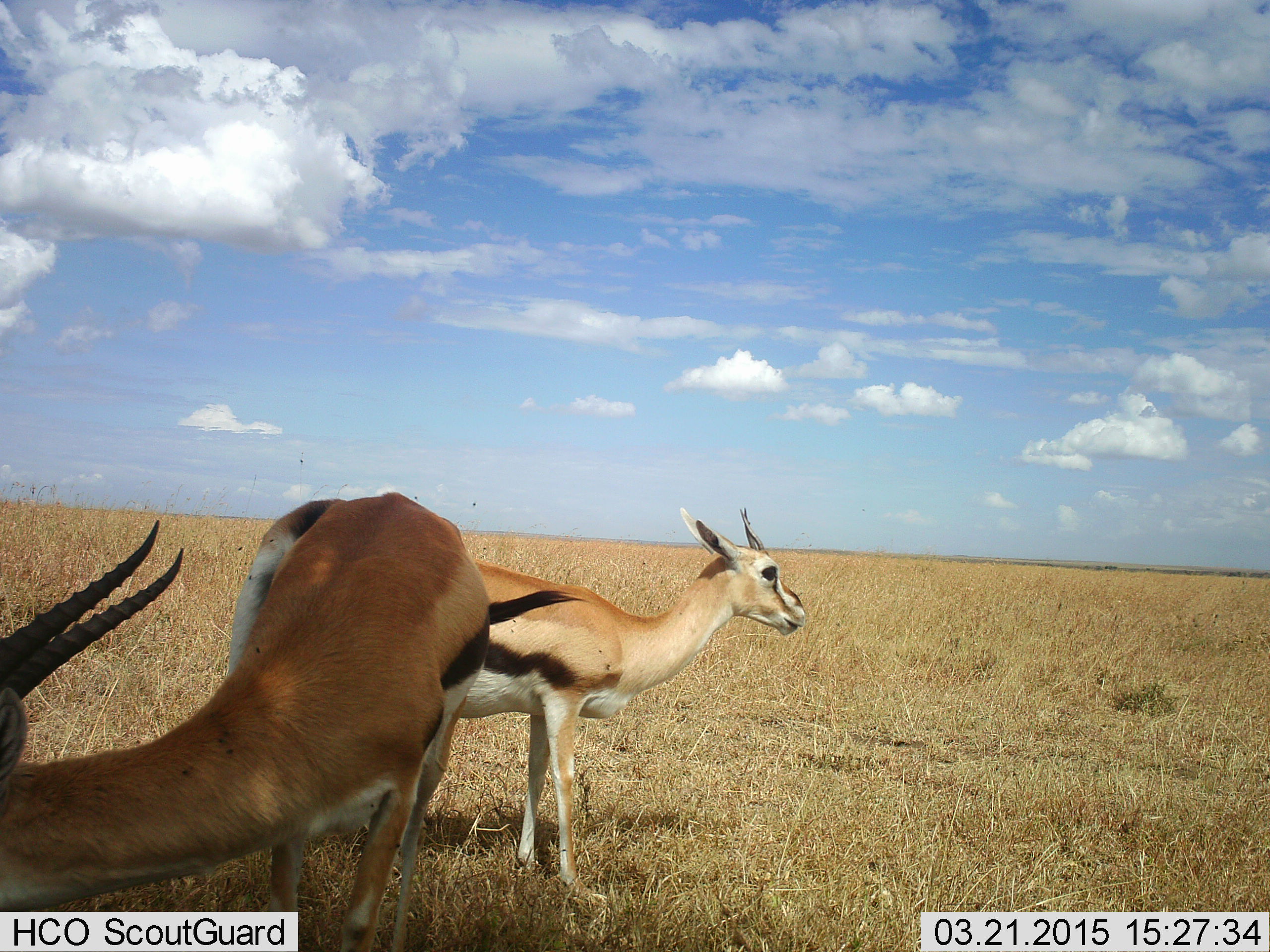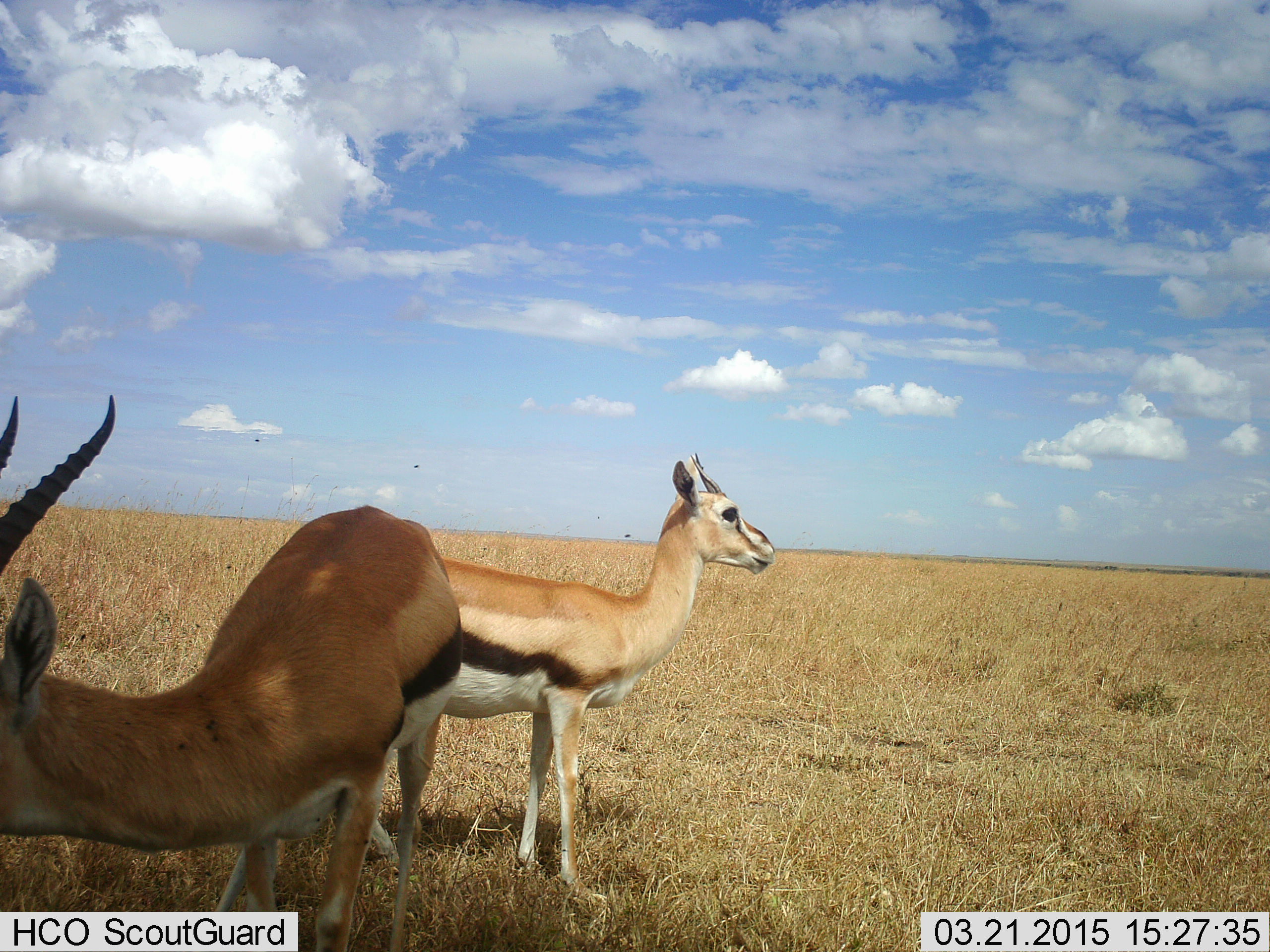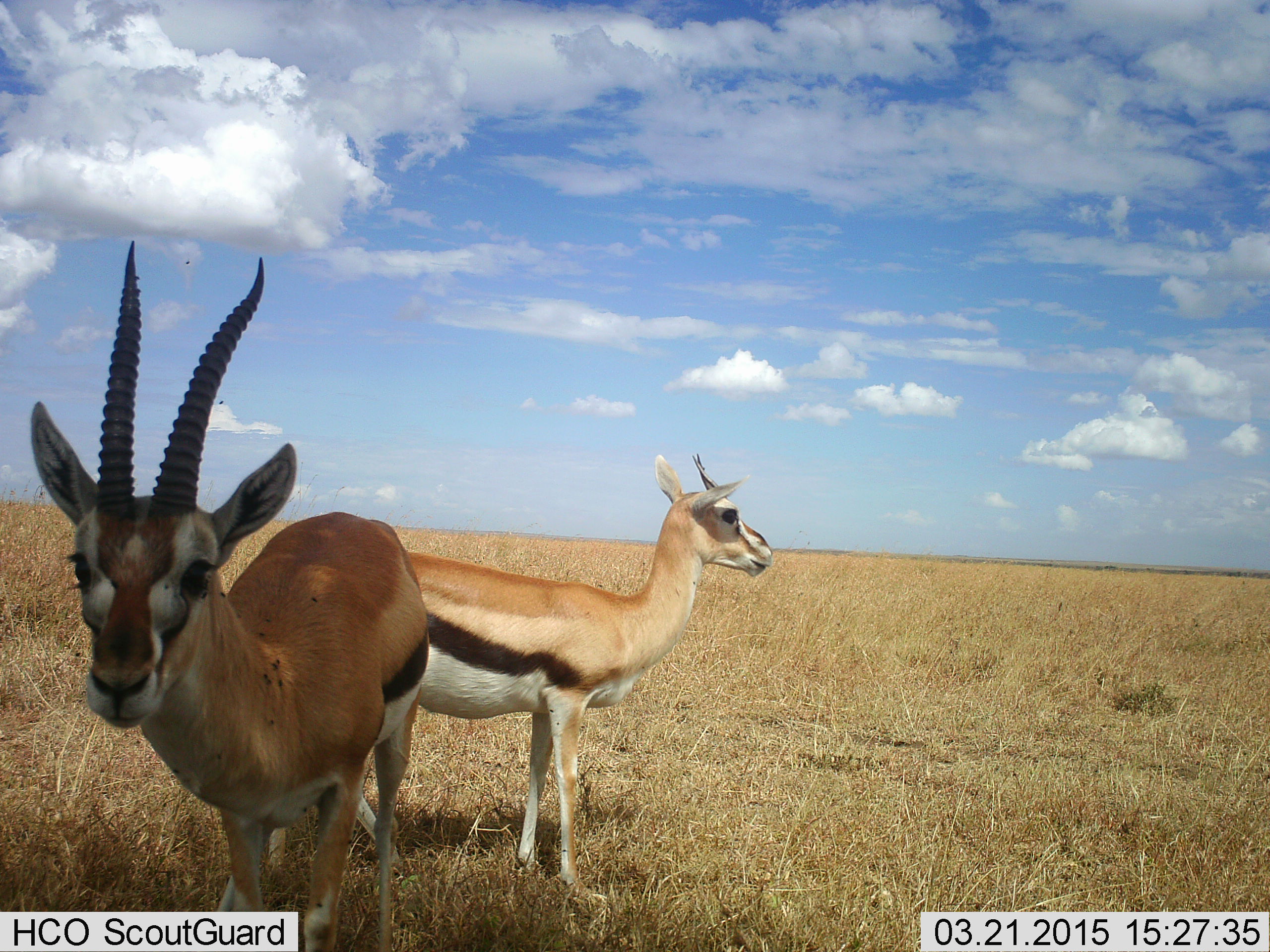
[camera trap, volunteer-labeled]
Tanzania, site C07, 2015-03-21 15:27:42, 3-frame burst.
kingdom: Animalia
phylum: Chordata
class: Mammalia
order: Artiodactyla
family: Bovidae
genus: Eudorcas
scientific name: Eudorcas thomsonii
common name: thomson's gazelle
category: gazellethomsons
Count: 2.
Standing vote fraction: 100%.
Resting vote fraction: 0%.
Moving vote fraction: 10%.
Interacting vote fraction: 0%.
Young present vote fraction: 10%.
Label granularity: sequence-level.